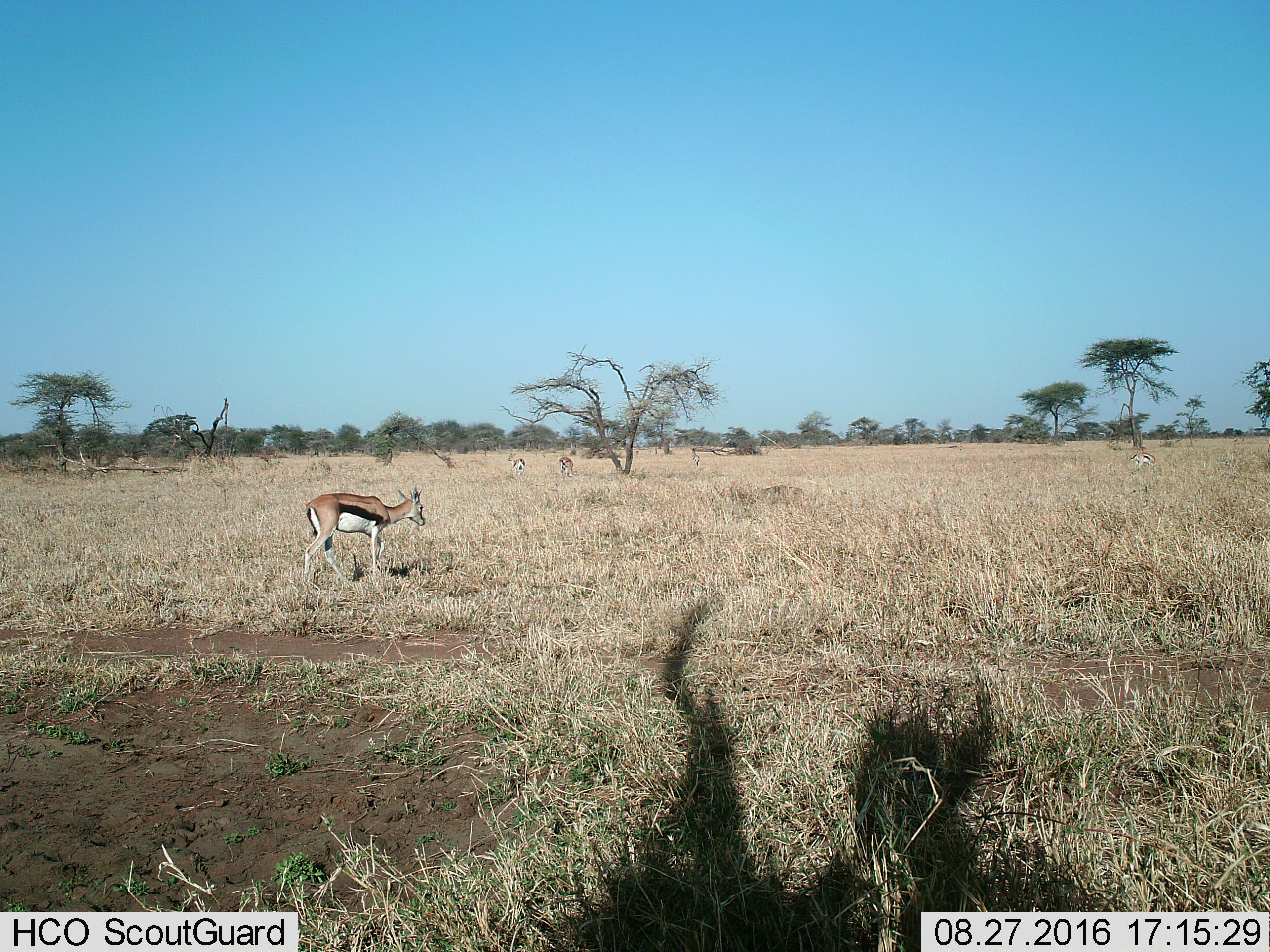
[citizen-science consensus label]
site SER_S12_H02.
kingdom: Animalia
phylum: Chordata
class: Mammalia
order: Artiodactyla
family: Bovidae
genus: Eudorcas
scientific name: Eudorcas thomsonii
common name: thomson's gazelle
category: gazellethomsons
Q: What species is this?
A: Gazellethomsons (thomson's gazelle) (Eudorcas thomsonii).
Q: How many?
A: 5.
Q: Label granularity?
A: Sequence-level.